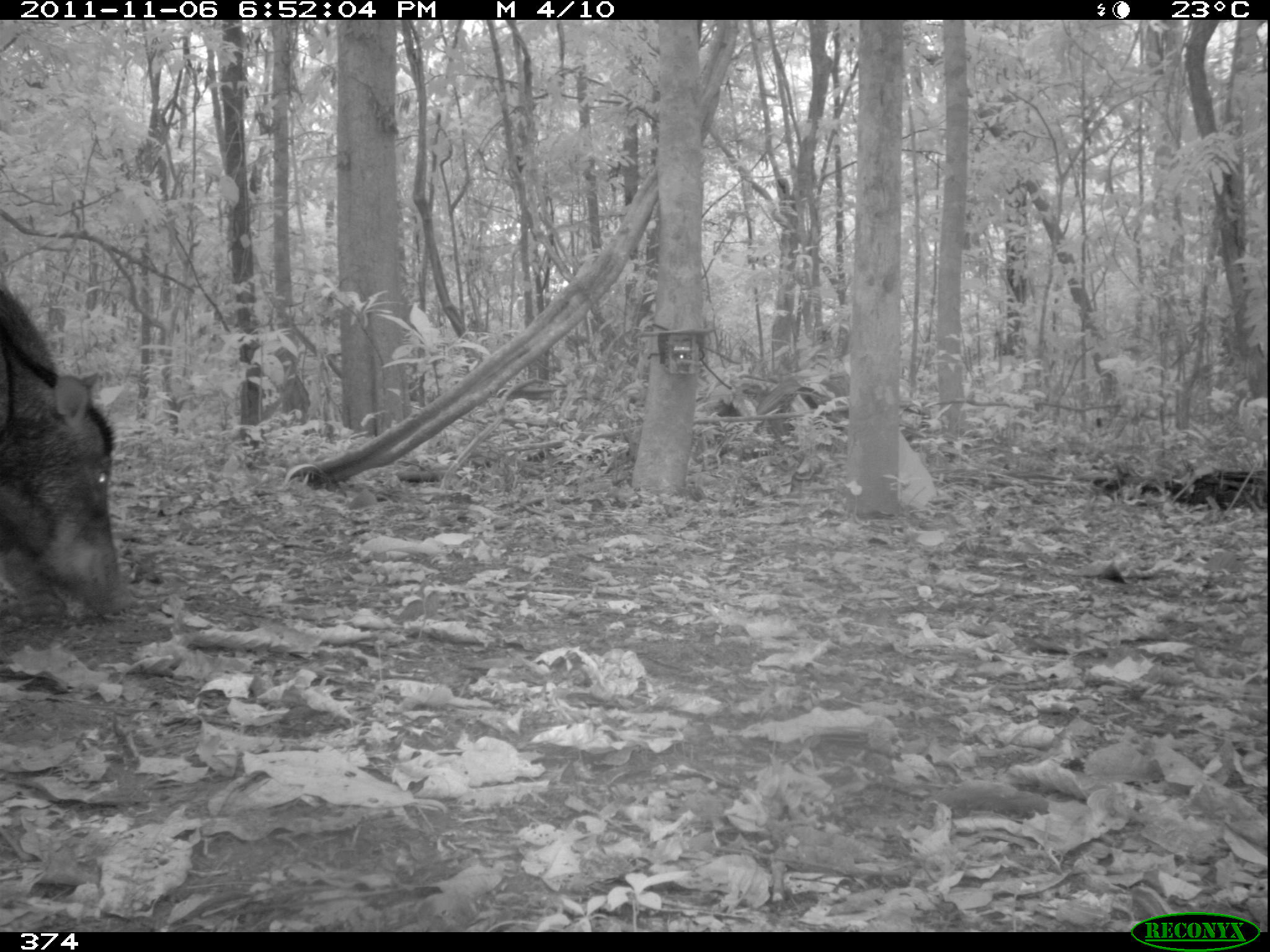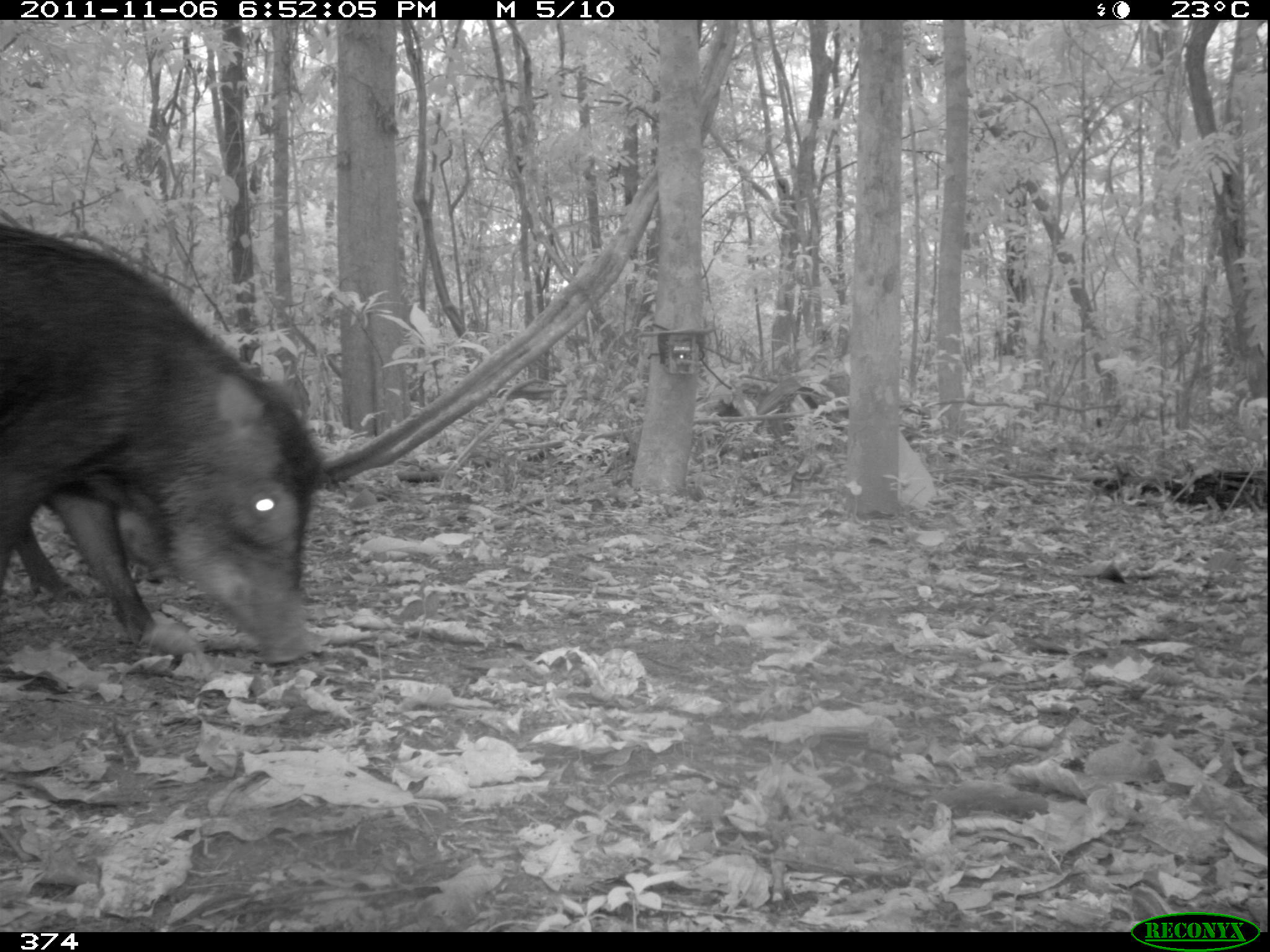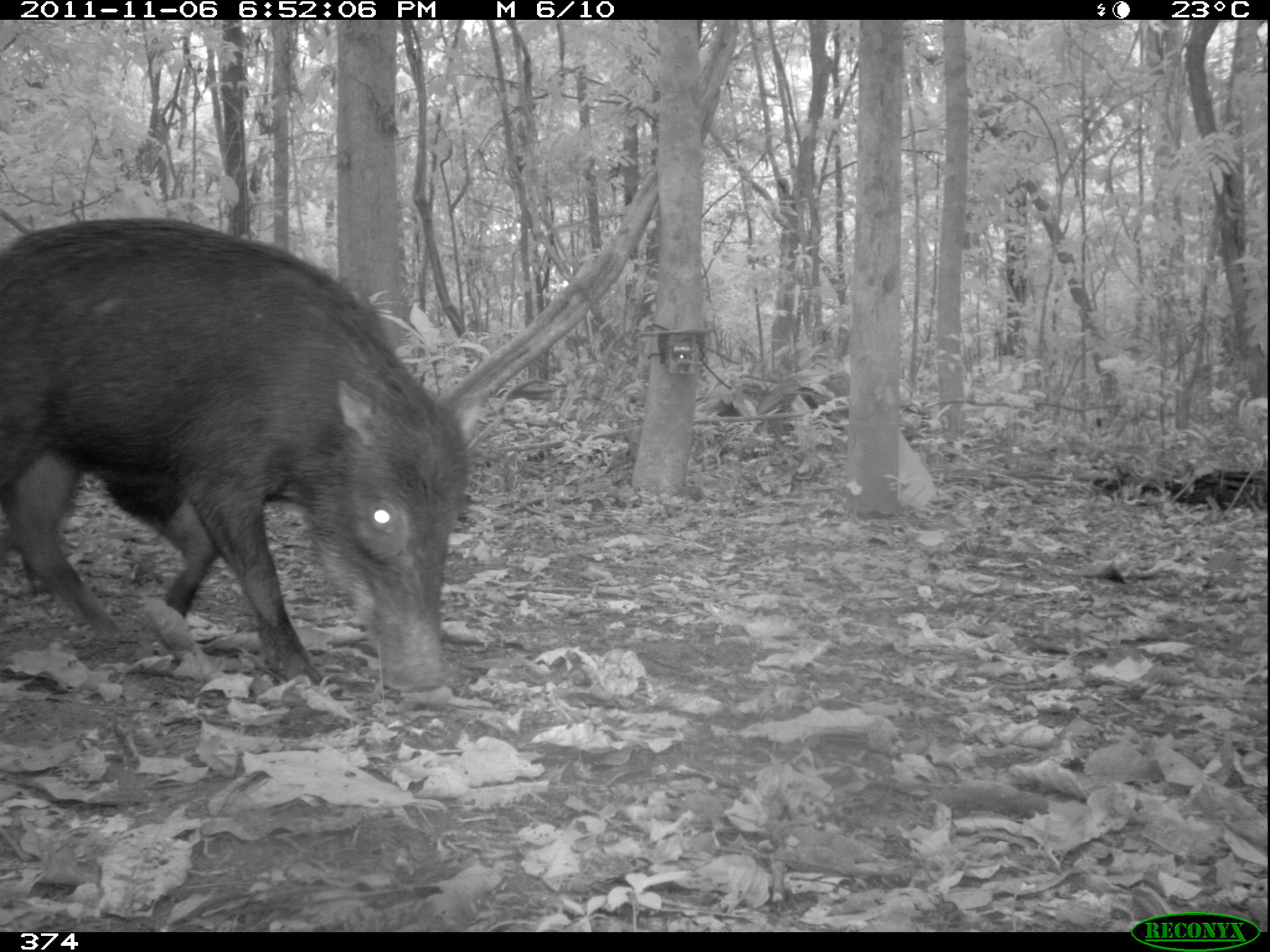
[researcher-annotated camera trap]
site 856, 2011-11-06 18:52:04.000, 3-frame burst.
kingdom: Animalia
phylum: Chordata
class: Mammalia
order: Artiodactyla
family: Tayassuidae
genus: Tayassu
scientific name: Tayassu pecari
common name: white-lipped peccary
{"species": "Tayassu pecari (white-lipped peccary)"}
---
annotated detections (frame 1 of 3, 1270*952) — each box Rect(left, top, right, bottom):
tayassu pecari: Rect(1, 268, 130, 625)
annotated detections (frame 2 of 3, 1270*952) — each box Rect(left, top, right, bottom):
tayassu pecari: Rect(1, 215, 329, 672); Rect(118, 508, 181, 584)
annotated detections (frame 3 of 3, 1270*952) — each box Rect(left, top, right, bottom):
tayassu pecari: Rect(0, 214, 471, 695)